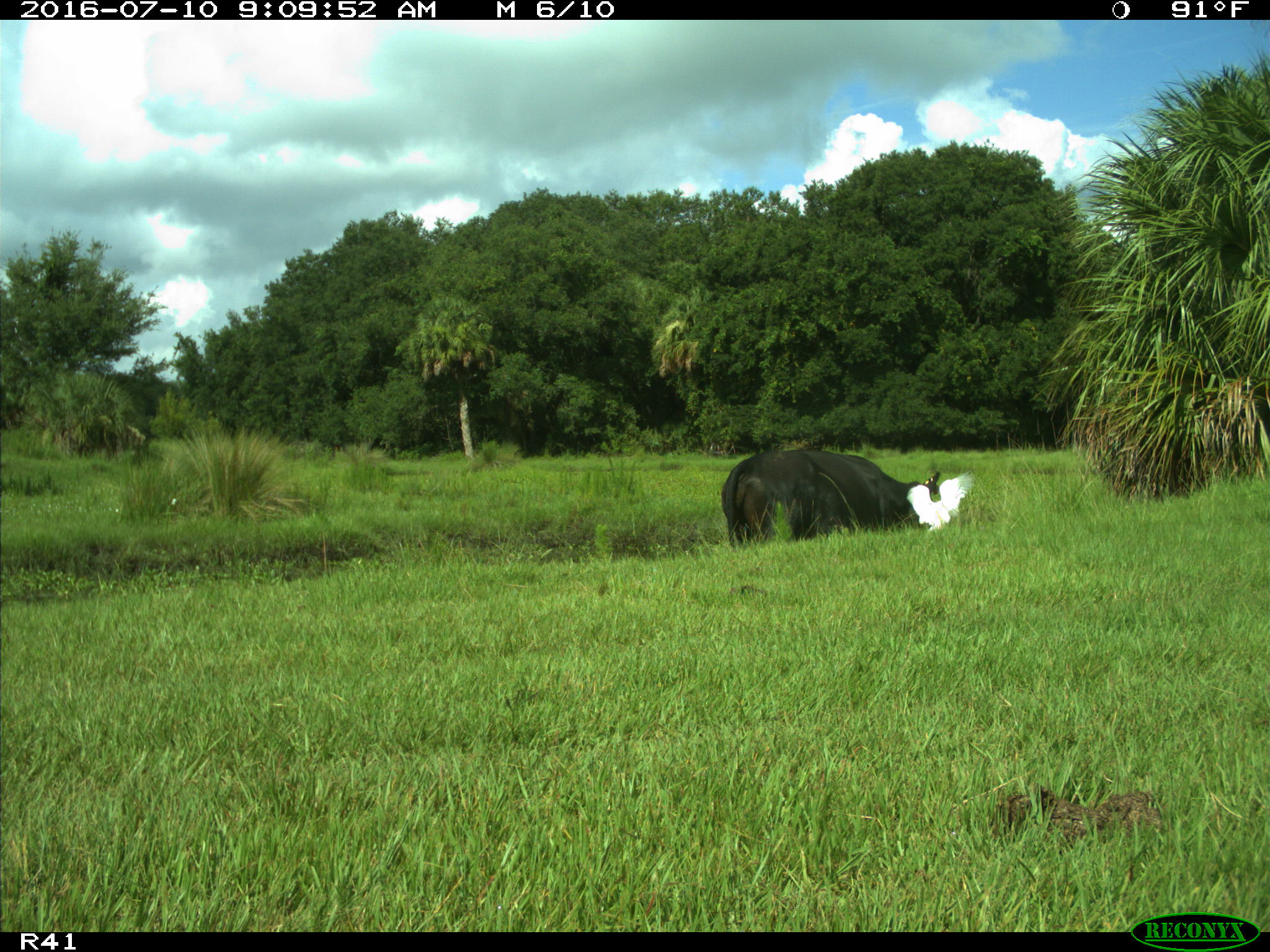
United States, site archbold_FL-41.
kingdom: Animalia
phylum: Chordata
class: Mammalia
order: Artiodactyla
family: Bovidae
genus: Bos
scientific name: Bos taurus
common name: domestic cow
Bos taurus (domestic cow).